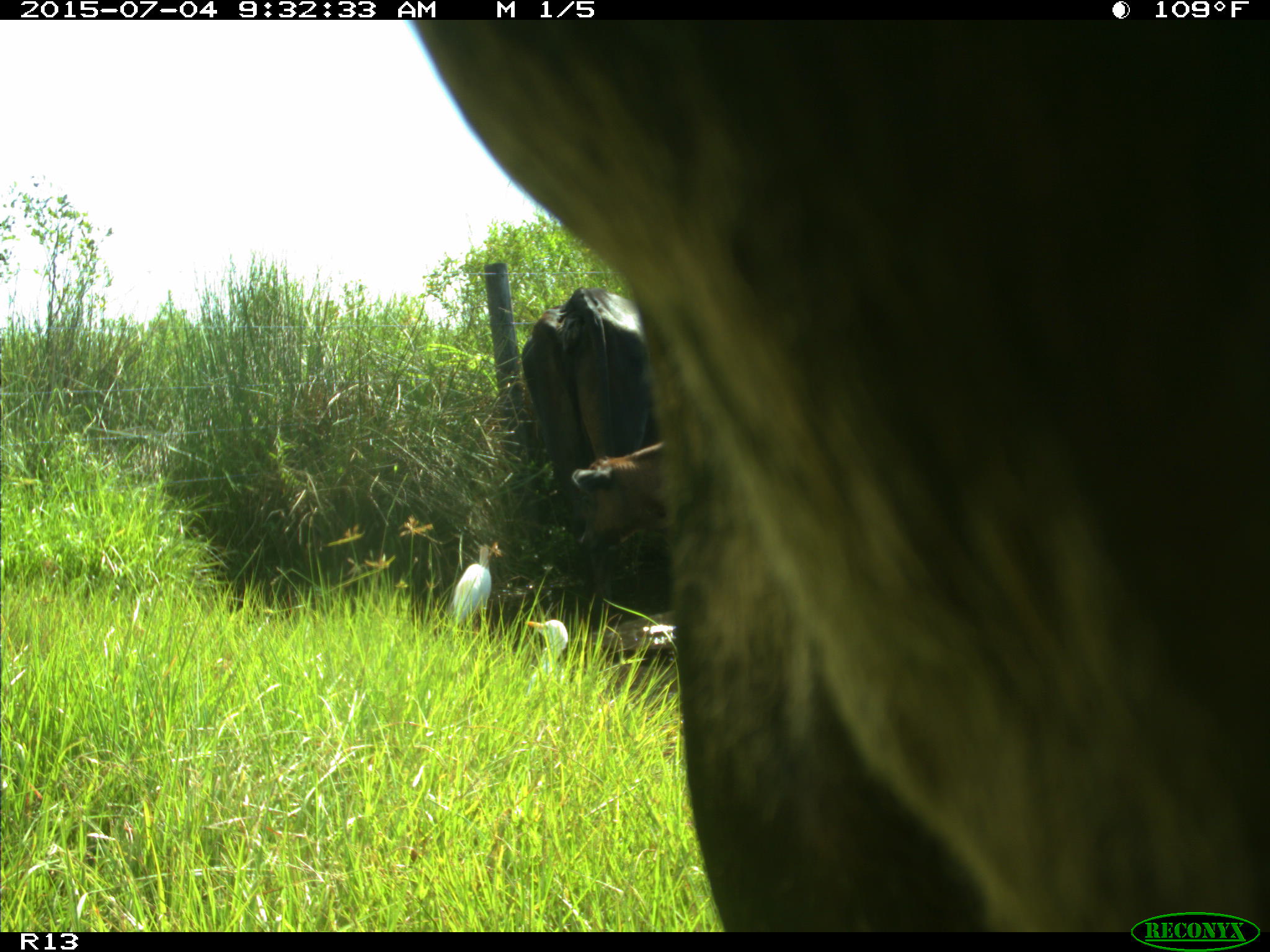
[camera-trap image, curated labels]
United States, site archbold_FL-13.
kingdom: Animalia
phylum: Chordata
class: Mammalia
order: Artiodactyla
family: Bovidae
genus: Bos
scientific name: Bos taurus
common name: domestic cow